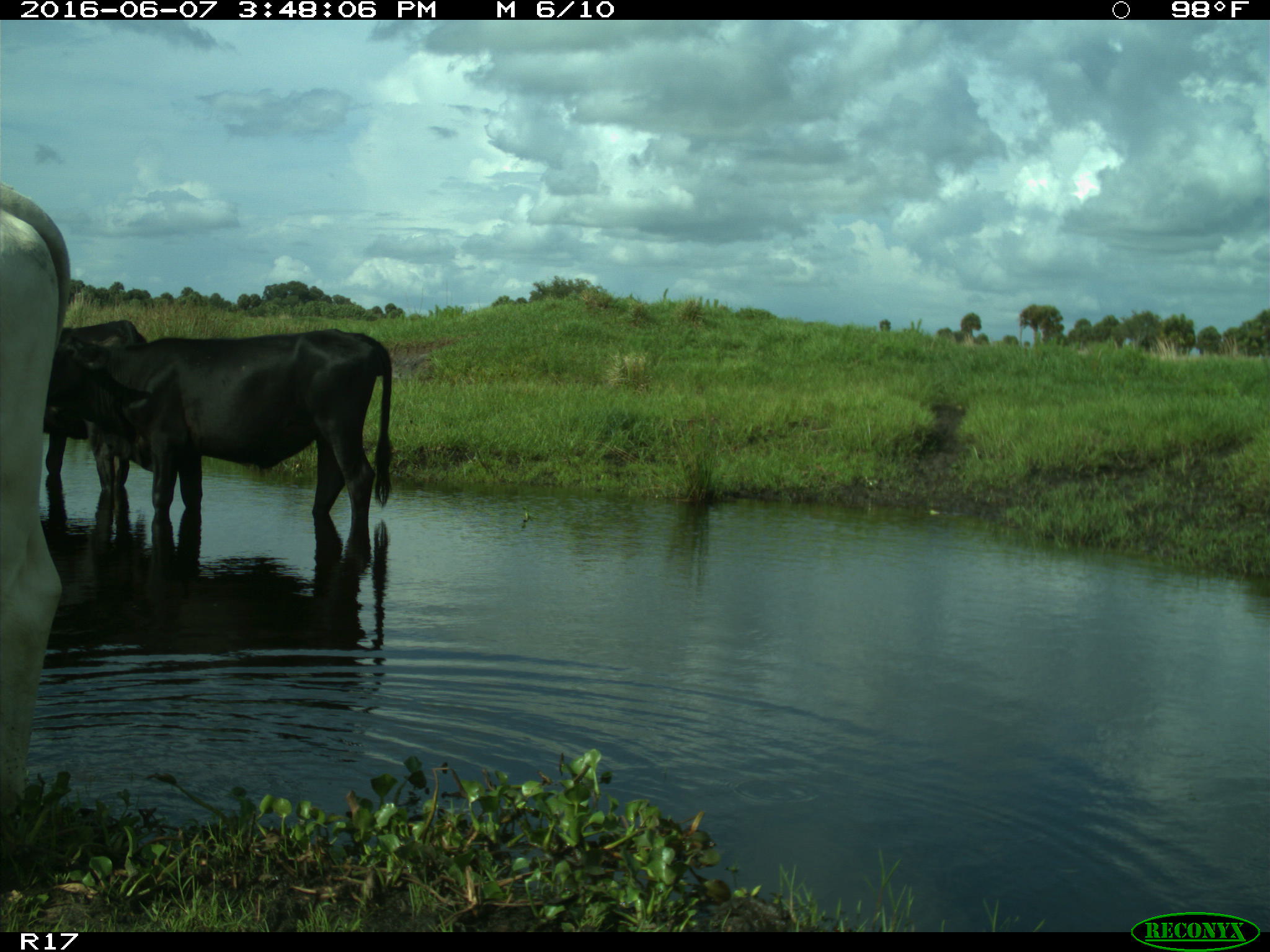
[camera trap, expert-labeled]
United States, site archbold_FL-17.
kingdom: Animalia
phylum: Chordata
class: Mammalia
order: Artiodactyla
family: Bovidae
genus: Bos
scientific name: Bos taurus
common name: domestic cow